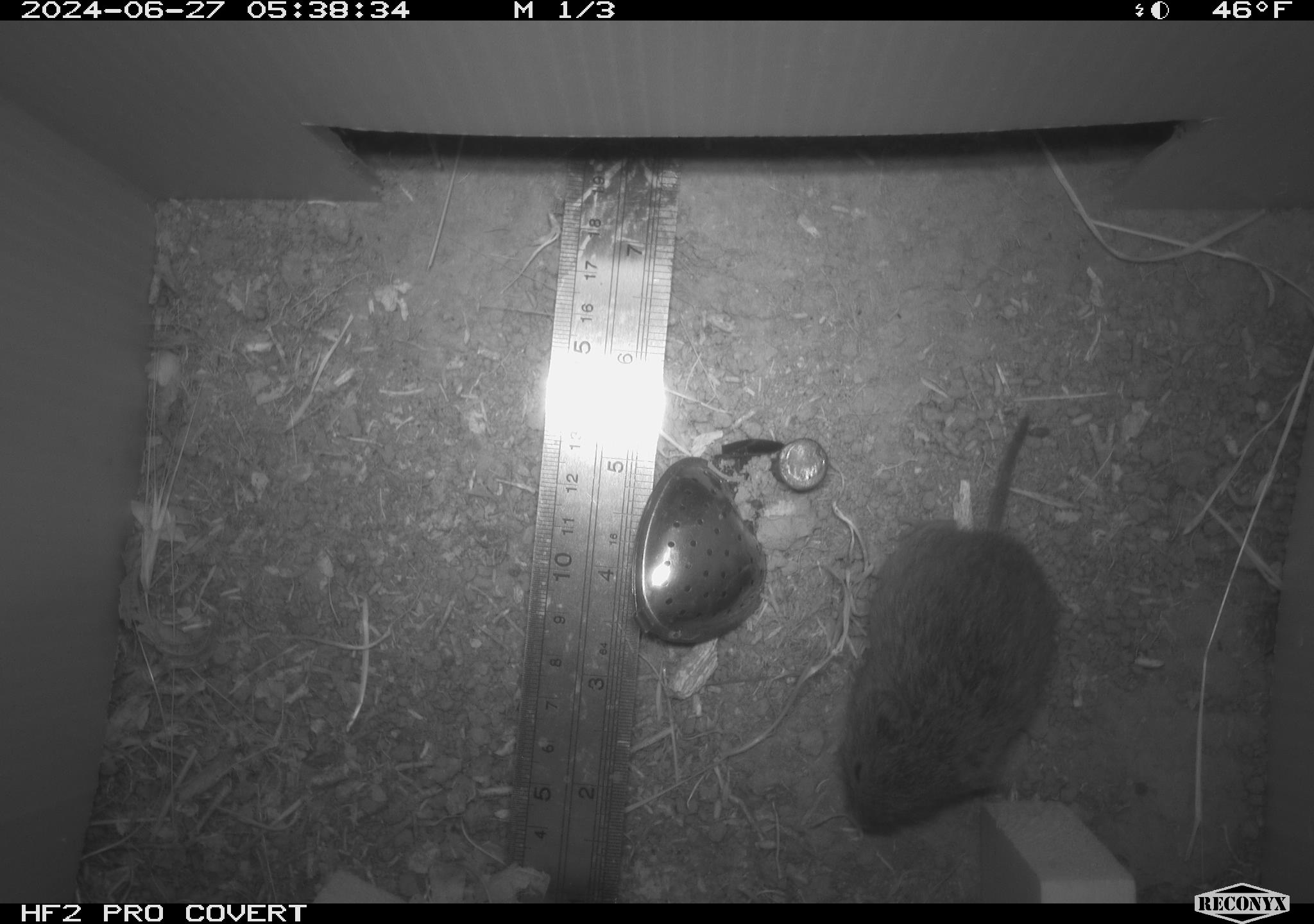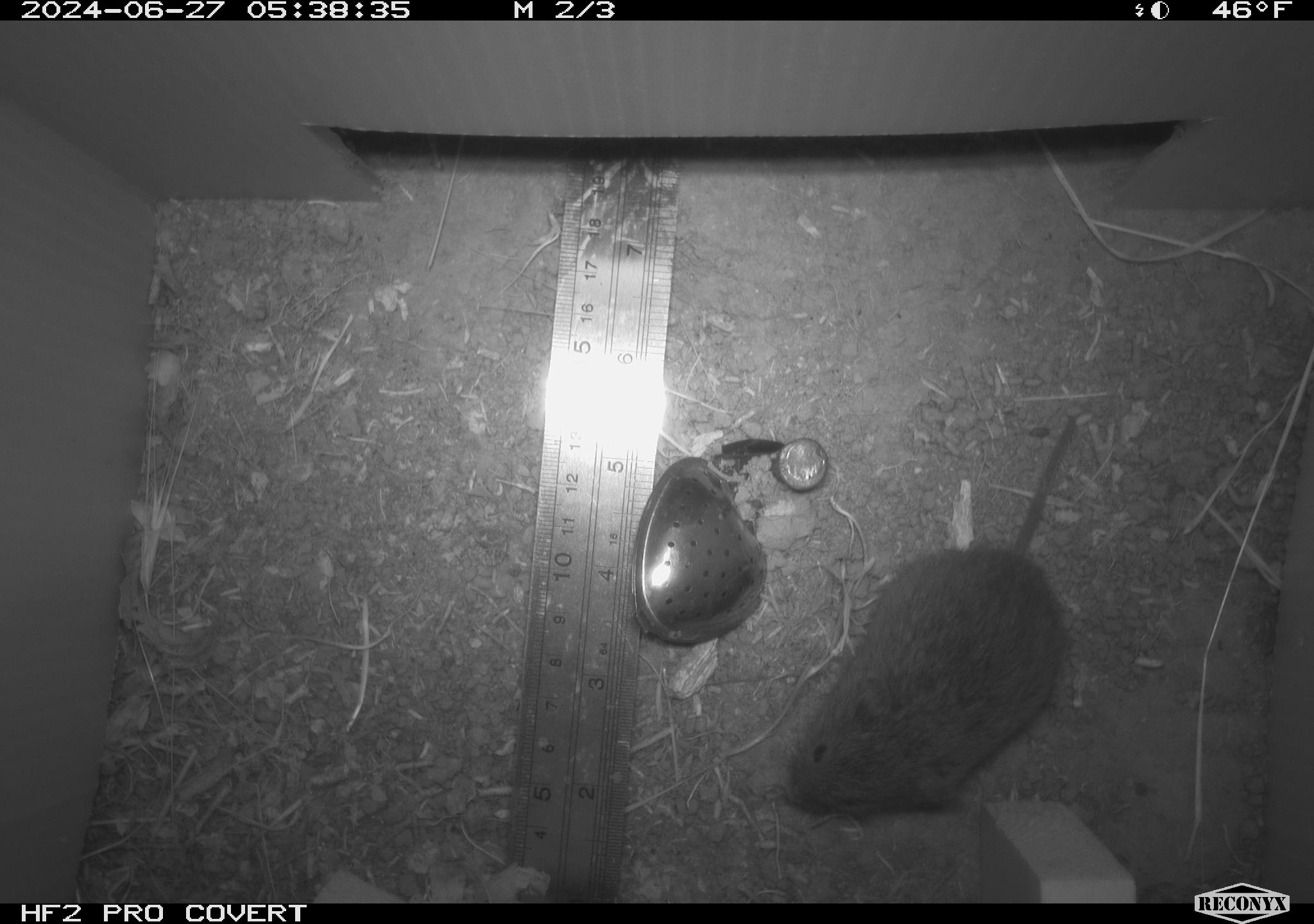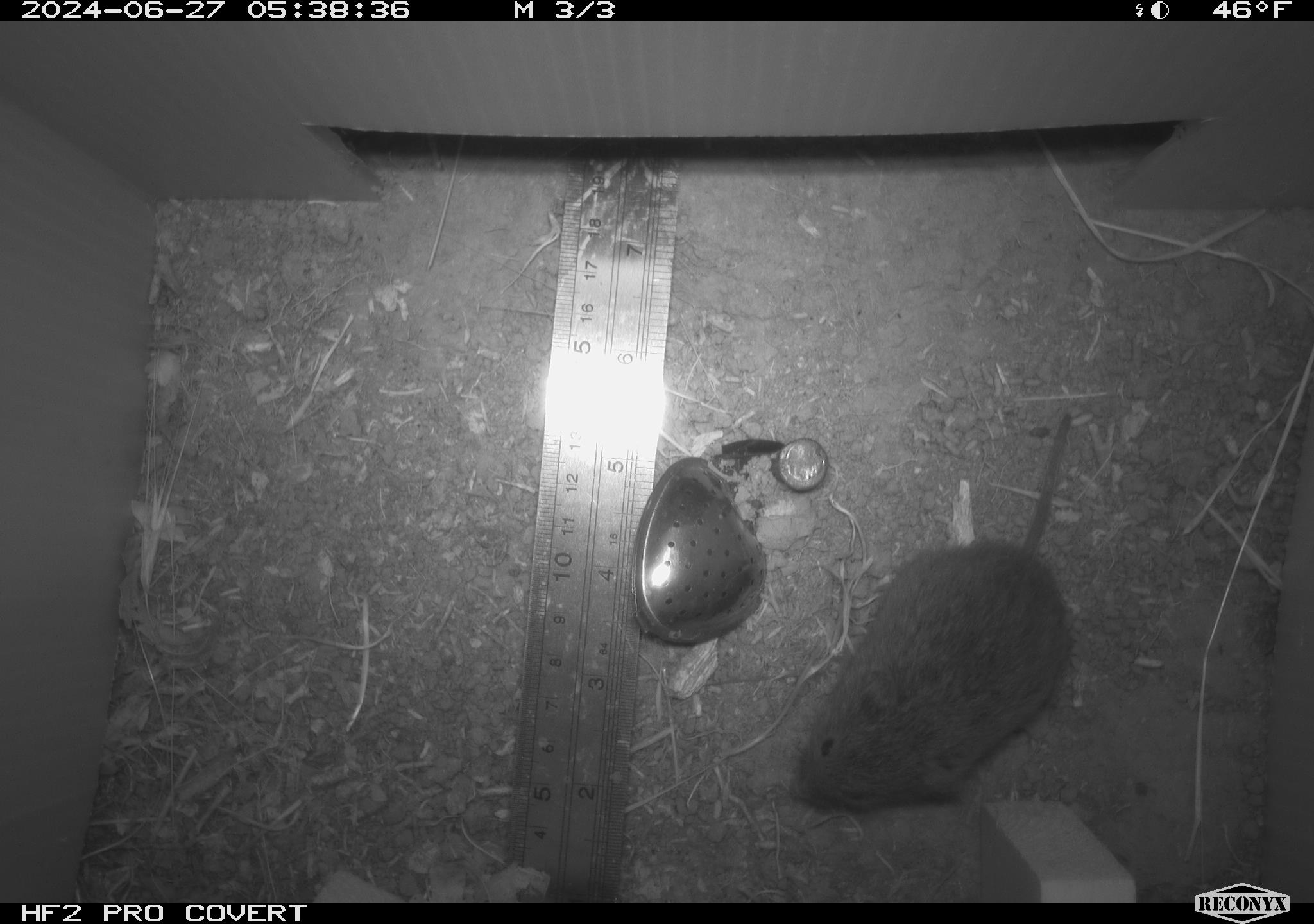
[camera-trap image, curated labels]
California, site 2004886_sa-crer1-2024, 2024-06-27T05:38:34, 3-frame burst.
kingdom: Animalia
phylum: Chordata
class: Mammalia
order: Rodentia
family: Cricetidae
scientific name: Arvicolinae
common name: voles, lemmings, and muskrats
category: arvicolinae subfamily